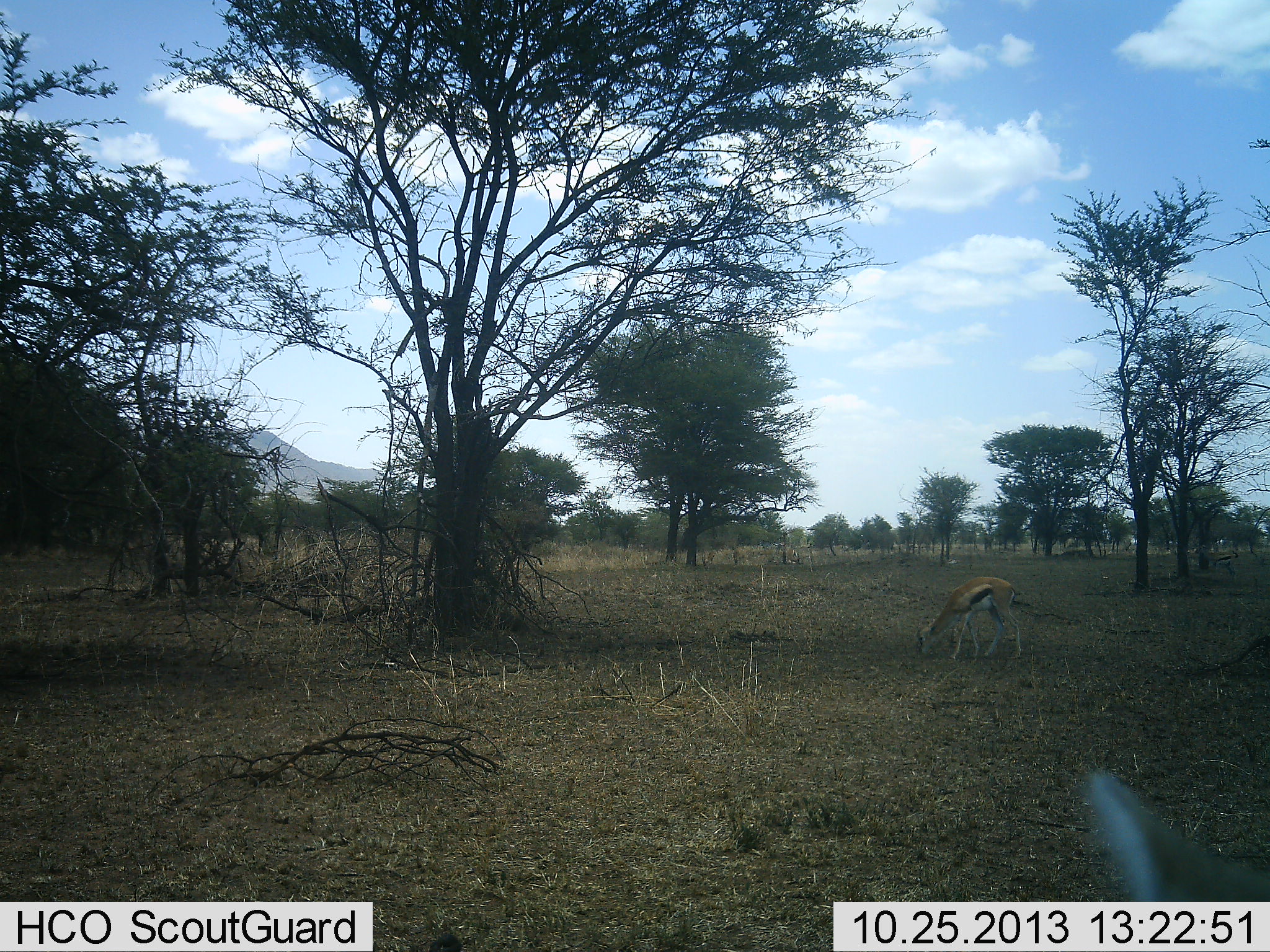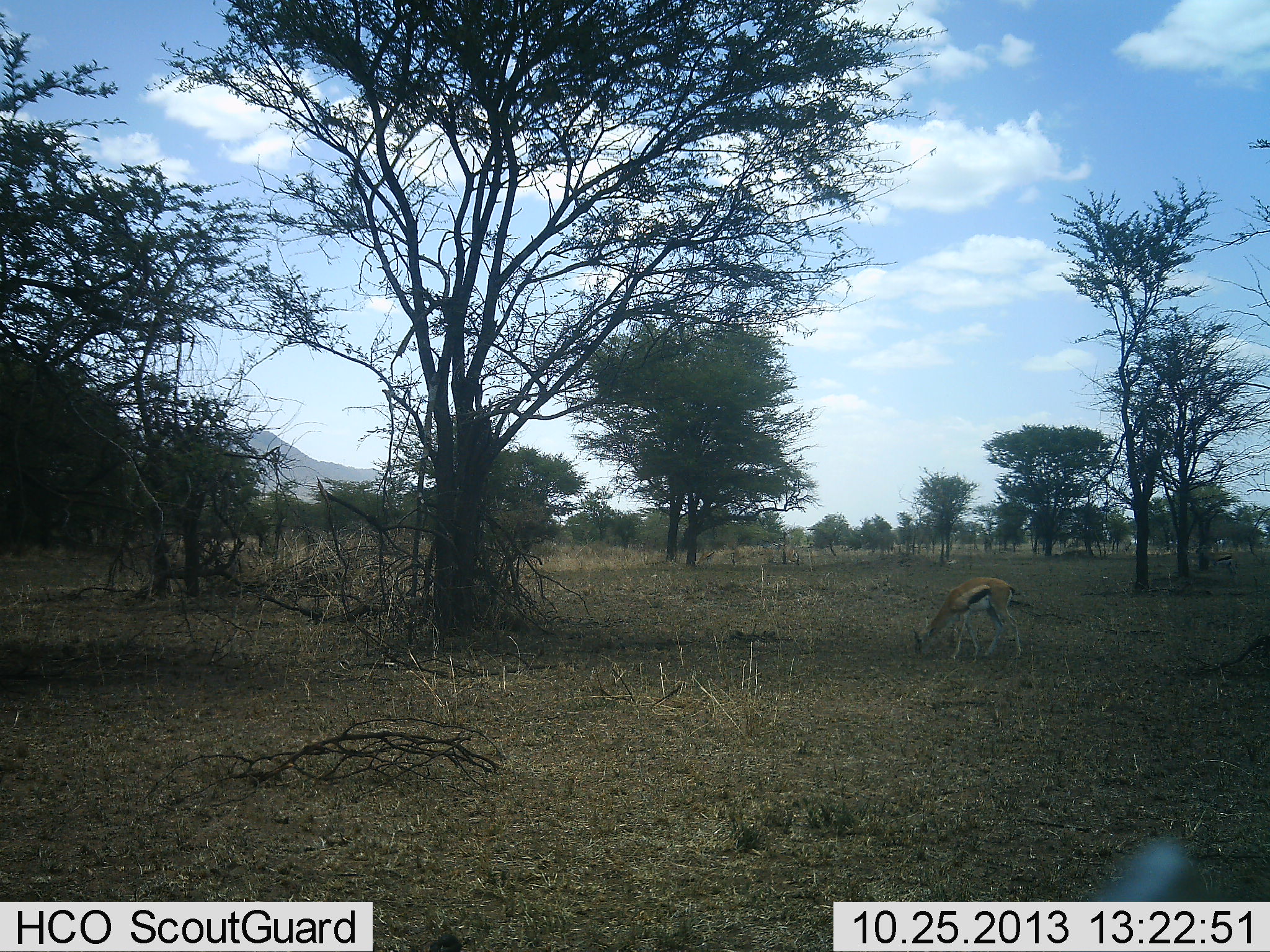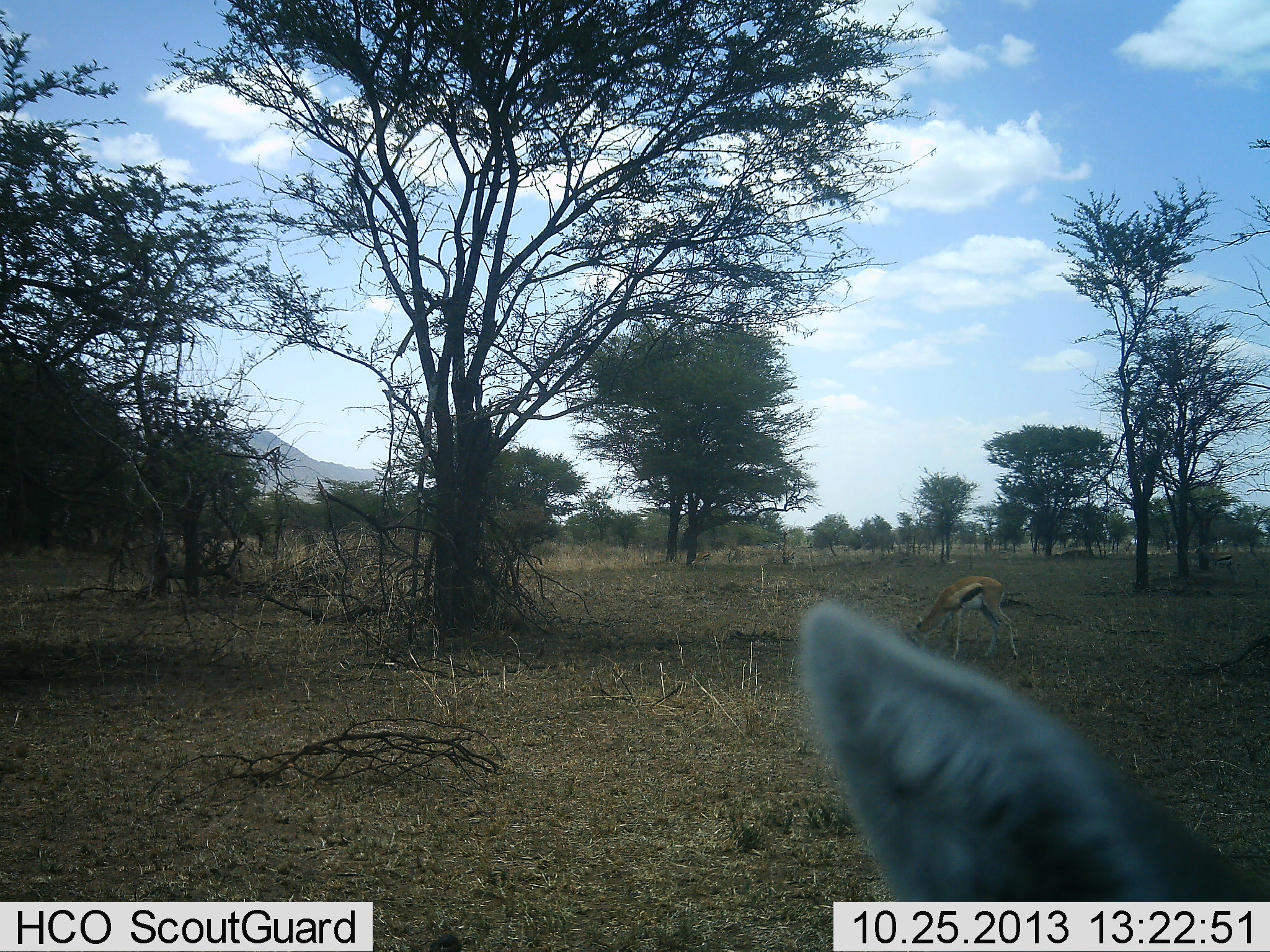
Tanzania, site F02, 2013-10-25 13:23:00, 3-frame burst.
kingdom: Animalia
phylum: Chordata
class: Mammalia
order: Artiodactyla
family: Bovidae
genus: Eudorcas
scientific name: Eudorcas thomsonii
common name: thomson's gazelle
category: gazellethomsons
Gazellethomsons (thomson's gazelle) (Eudorcas thomsonii), count 2. Behavior (volunteer vote fractions): standing 30%, resting 0%, moving 8%, interacting 0%. Young present (vote fraction): 0%. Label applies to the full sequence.